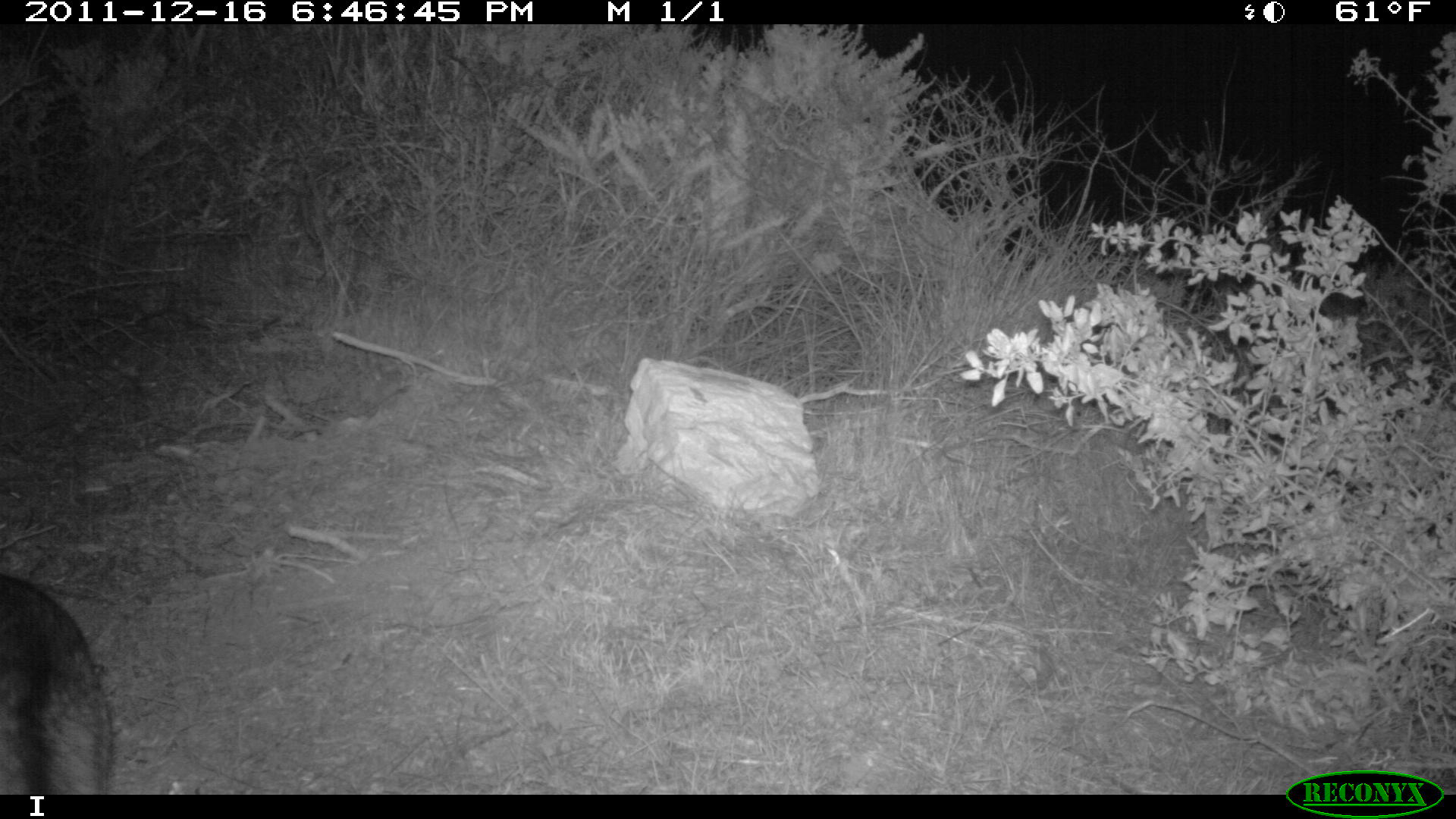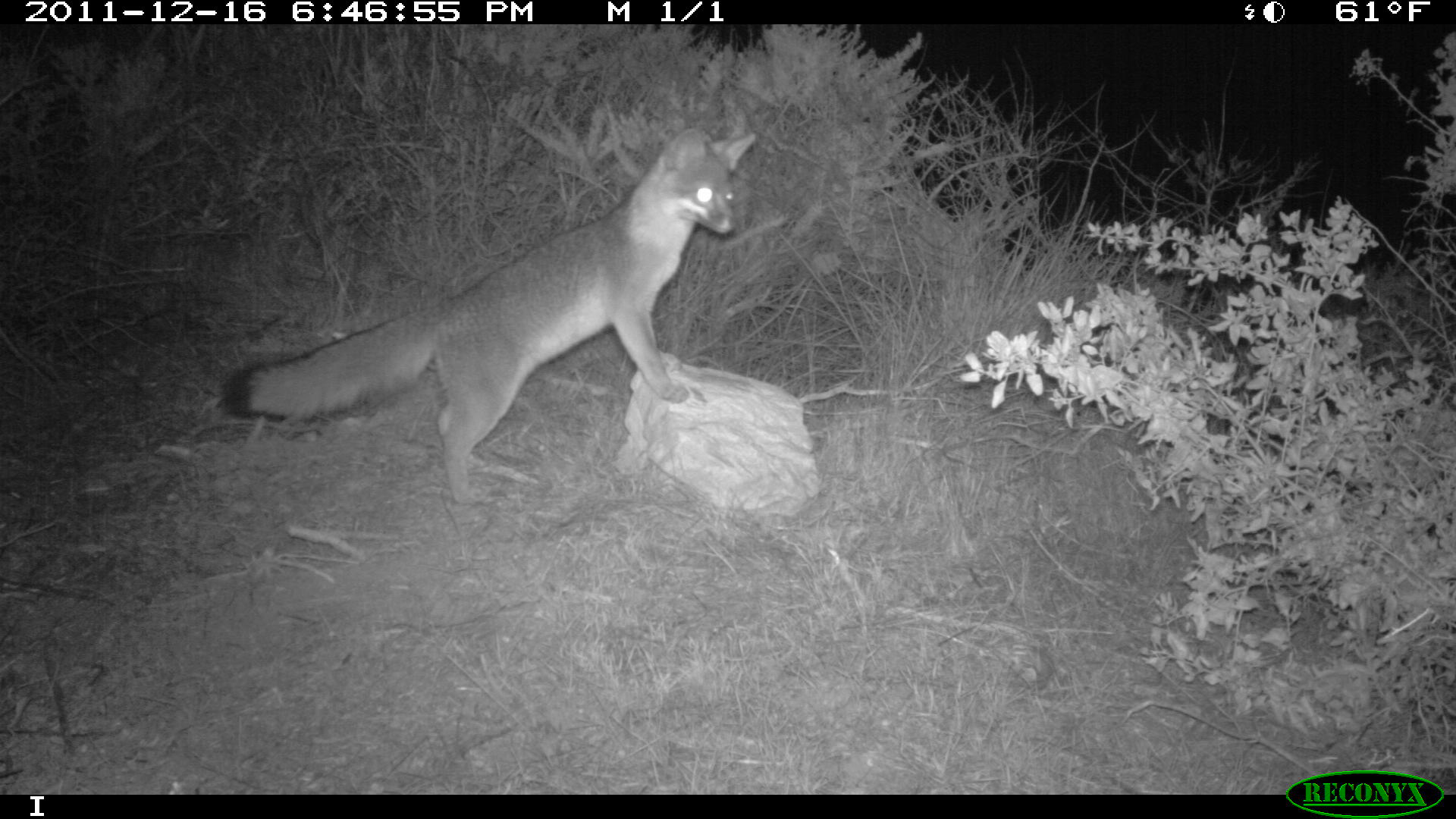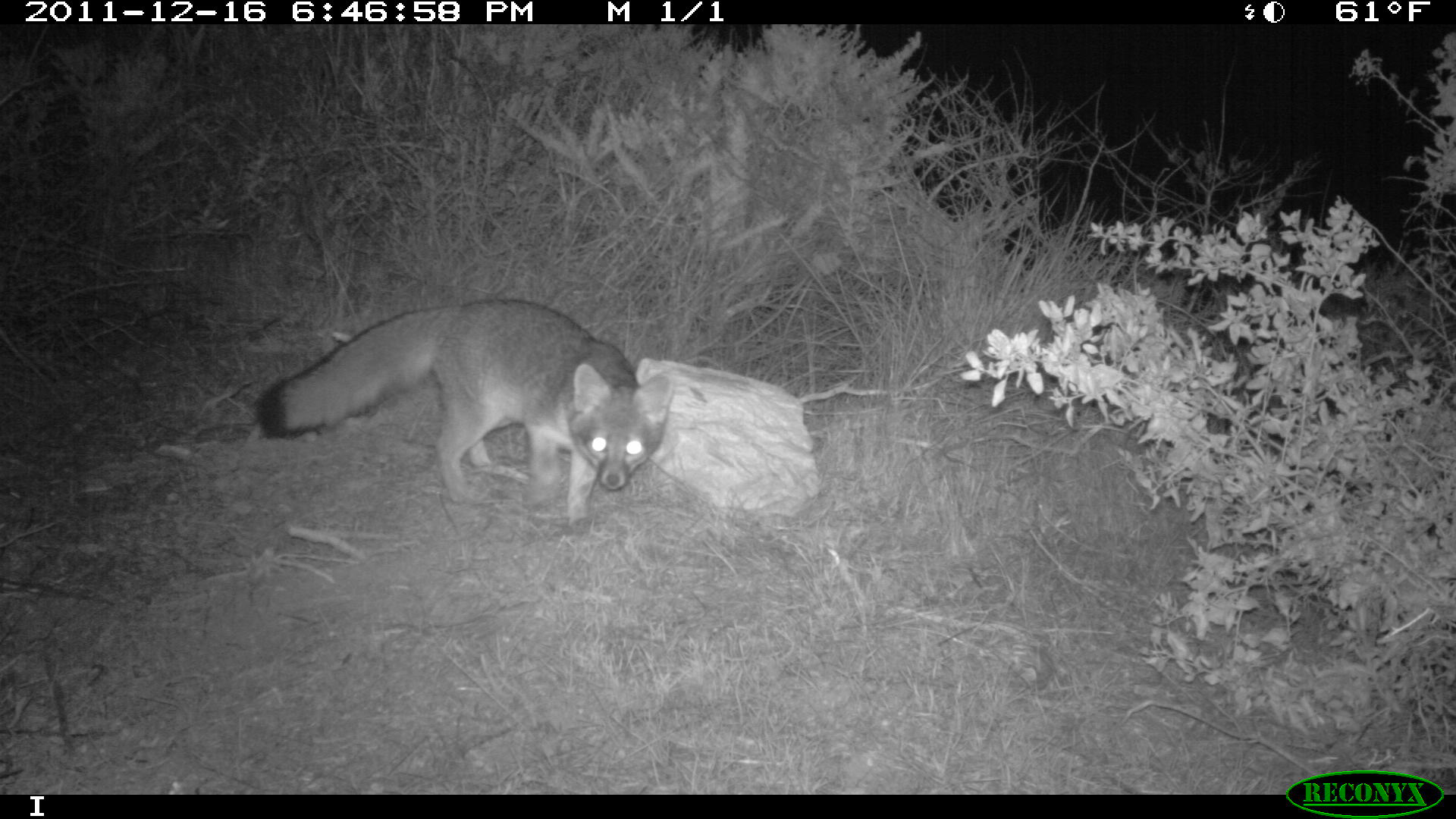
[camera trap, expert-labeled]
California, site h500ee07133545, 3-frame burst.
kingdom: Animalia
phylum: Chordata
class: Mammalia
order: Carnivora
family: Canidae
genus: Urocyon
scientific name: Urocyon littoralis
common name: island fox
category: fox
Fox (island fox) (Urocyon littoralis).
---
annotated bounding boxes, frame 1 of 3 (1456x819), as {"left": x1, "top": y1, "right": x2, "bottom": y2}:
fox: {"left": 0, "top": 573, "right": 115, "bottom": 795}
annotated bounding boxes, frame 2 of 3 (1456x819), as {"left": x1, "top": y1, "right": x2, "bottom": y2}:
fox: {"left": 218, "top": 126, "right": 758, "bottom": 507}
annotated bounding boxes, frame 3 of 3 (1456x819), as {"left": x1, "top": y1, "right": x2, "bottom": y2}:
fox: {"left": 256, "top": 298, "right": 671, "bottom": 530}